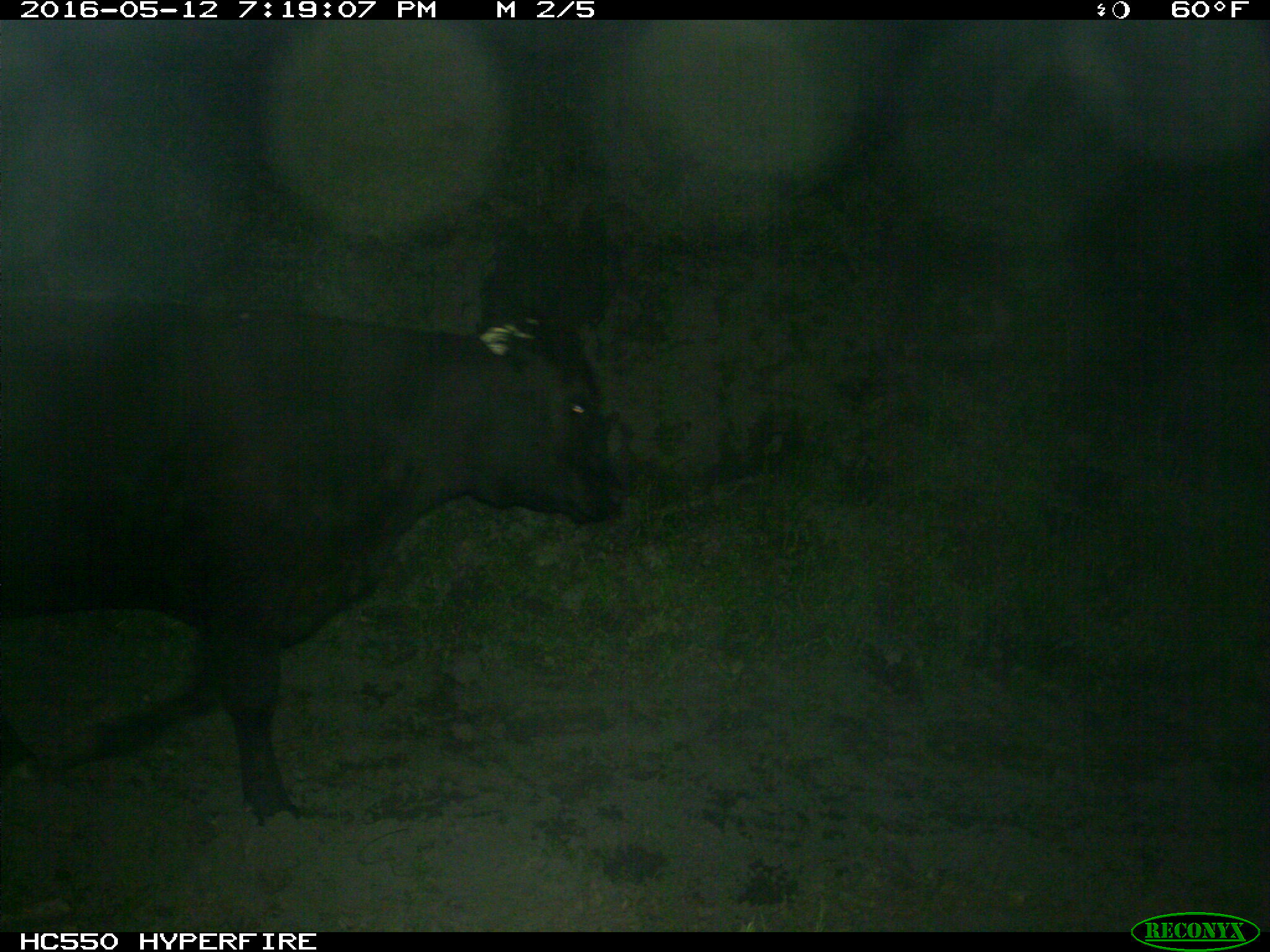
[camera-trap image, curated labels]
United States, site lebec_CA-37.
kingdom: Animalia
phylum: Chordata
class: Mammalia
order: Artiodactyla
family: Bovidae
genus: Bos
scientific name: Bos taurus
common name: domestic cow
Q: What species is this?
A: Bos taurus (domestic cow).